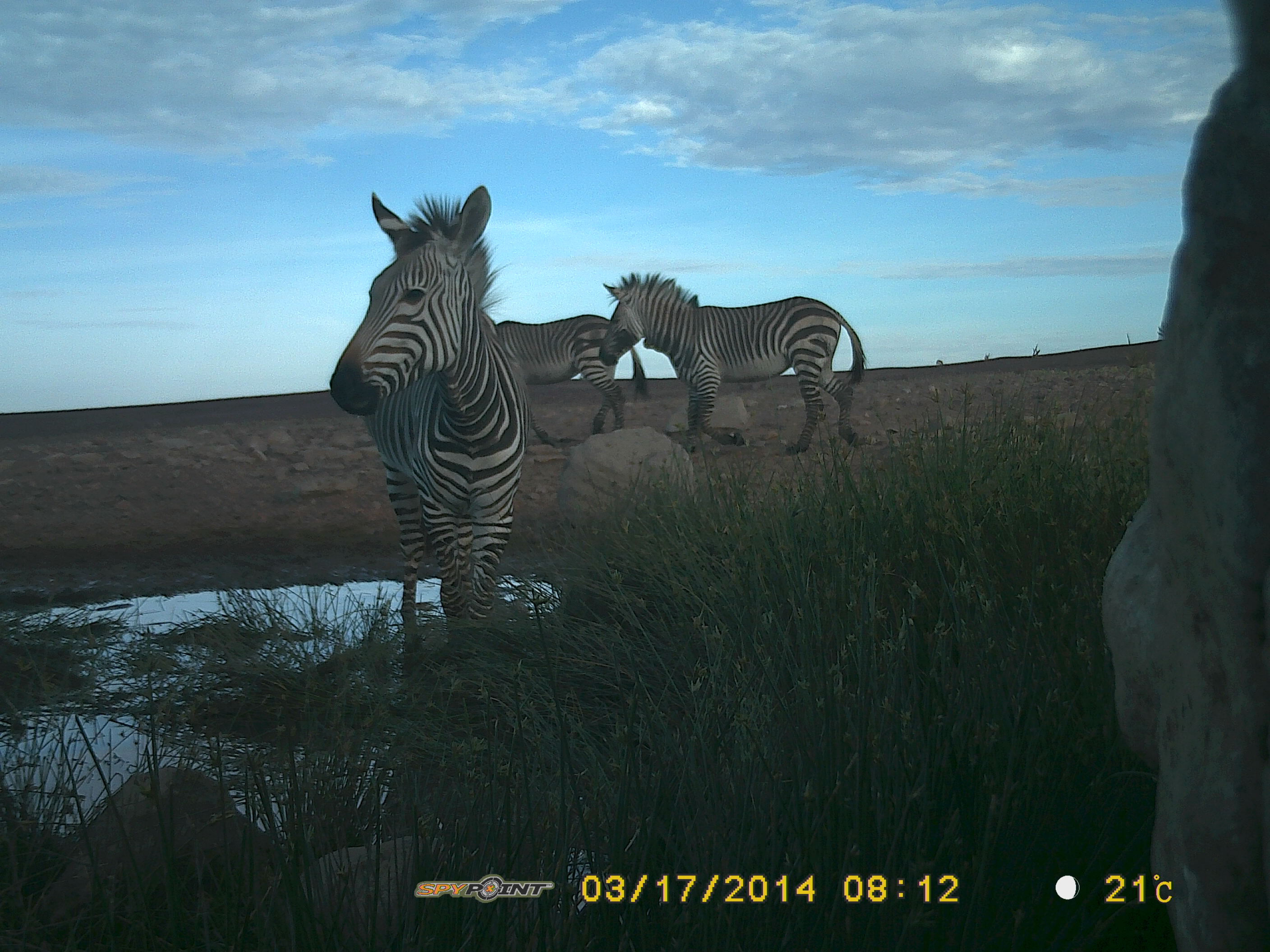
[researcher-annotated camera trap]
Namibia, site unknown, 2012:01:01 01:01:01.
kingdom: Animalia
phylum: Chordata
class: Mammalia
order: Perissodactyla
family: Equidae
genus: Equus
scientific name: Equus zebra hartmannae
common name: hartmann's mountain zebra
Equus zebra hartmannae (hartmann's mountain zebra).